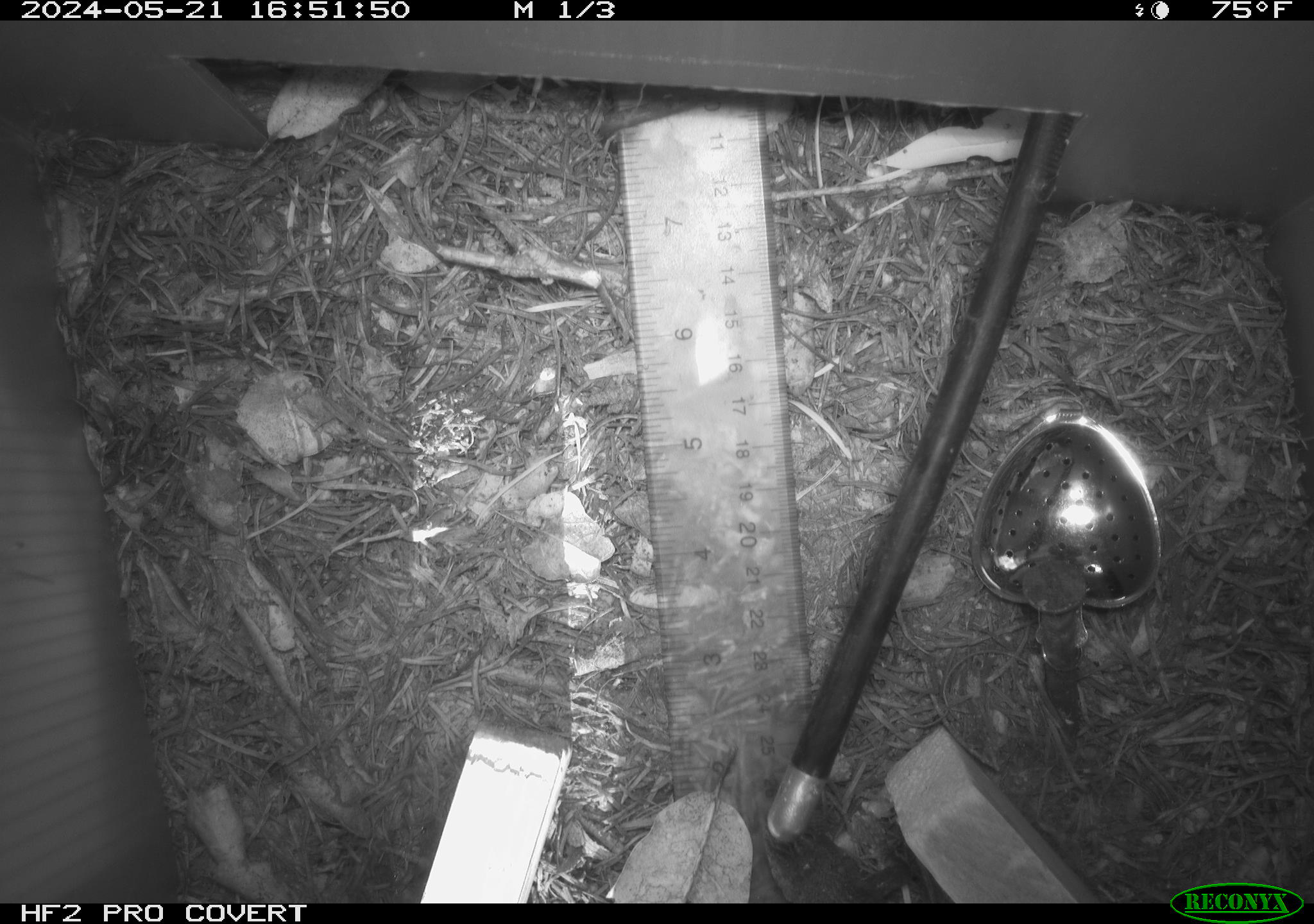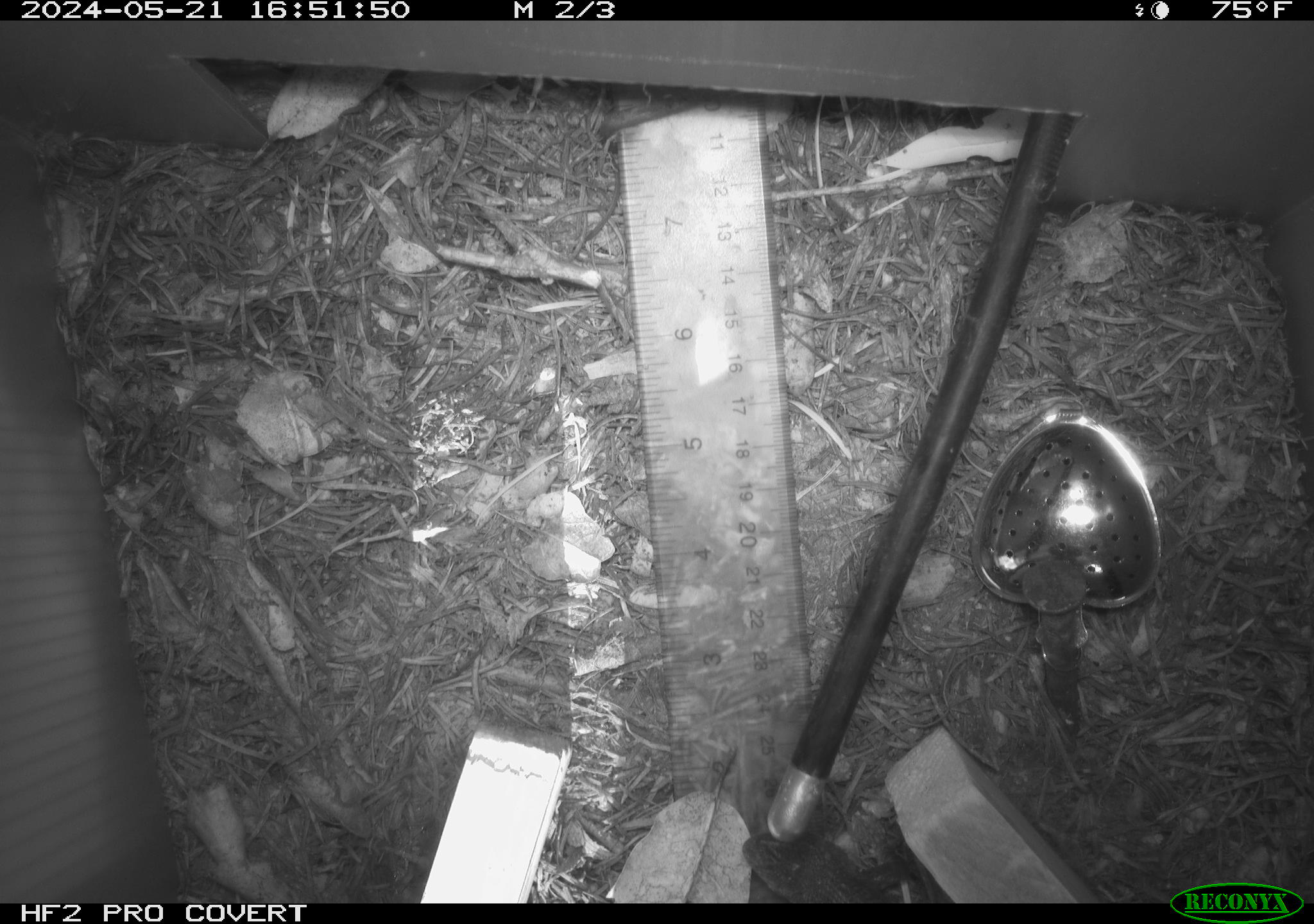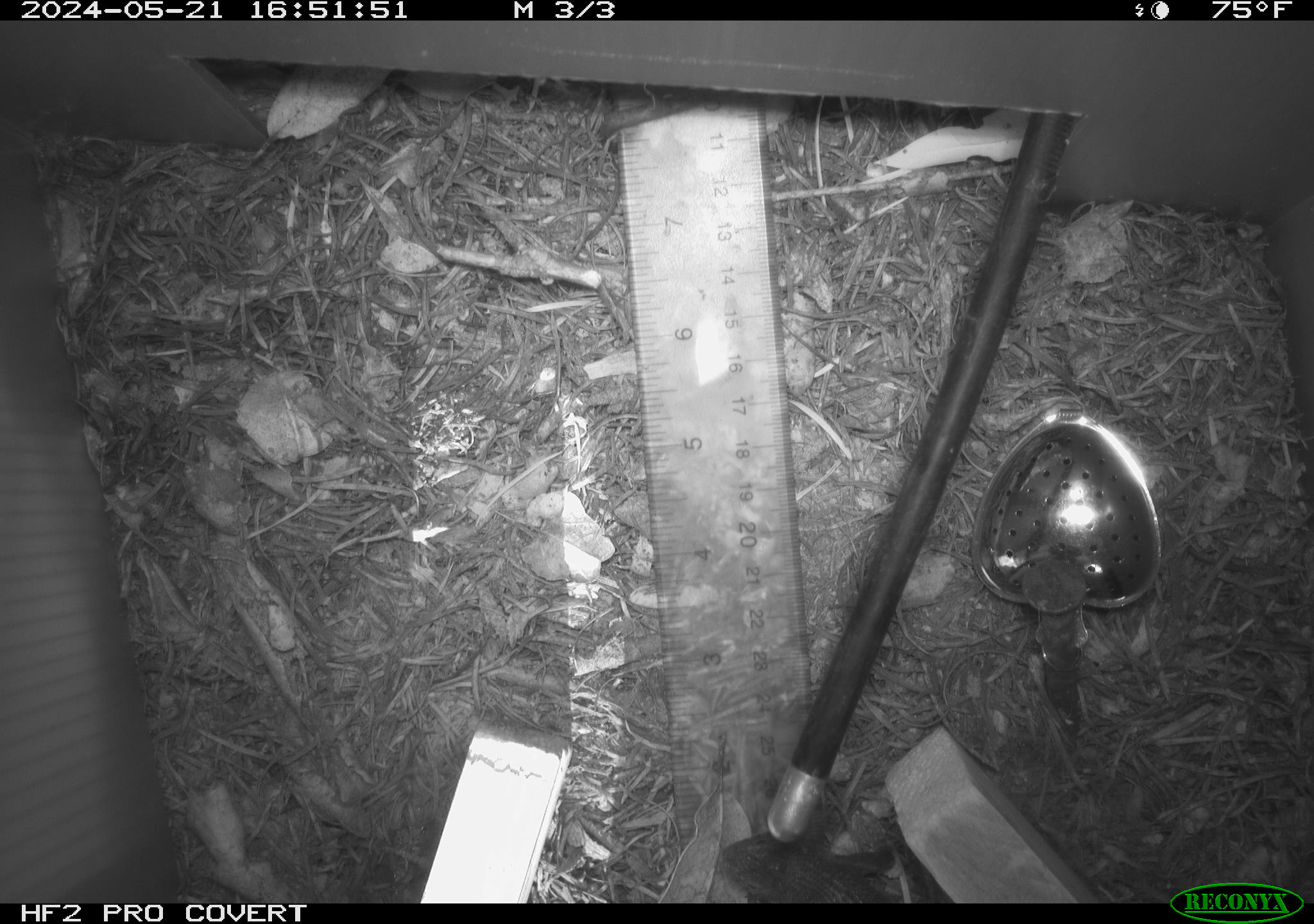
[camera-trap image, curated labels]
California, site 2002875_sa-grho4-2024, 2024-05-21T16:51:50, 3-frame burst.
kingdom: Animalia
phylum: Chordata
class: Reptilia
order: Squamata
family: Phrynosomatidae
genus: Sceloporus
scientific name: Sceloporus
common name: spiny lizards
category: sceloporus species